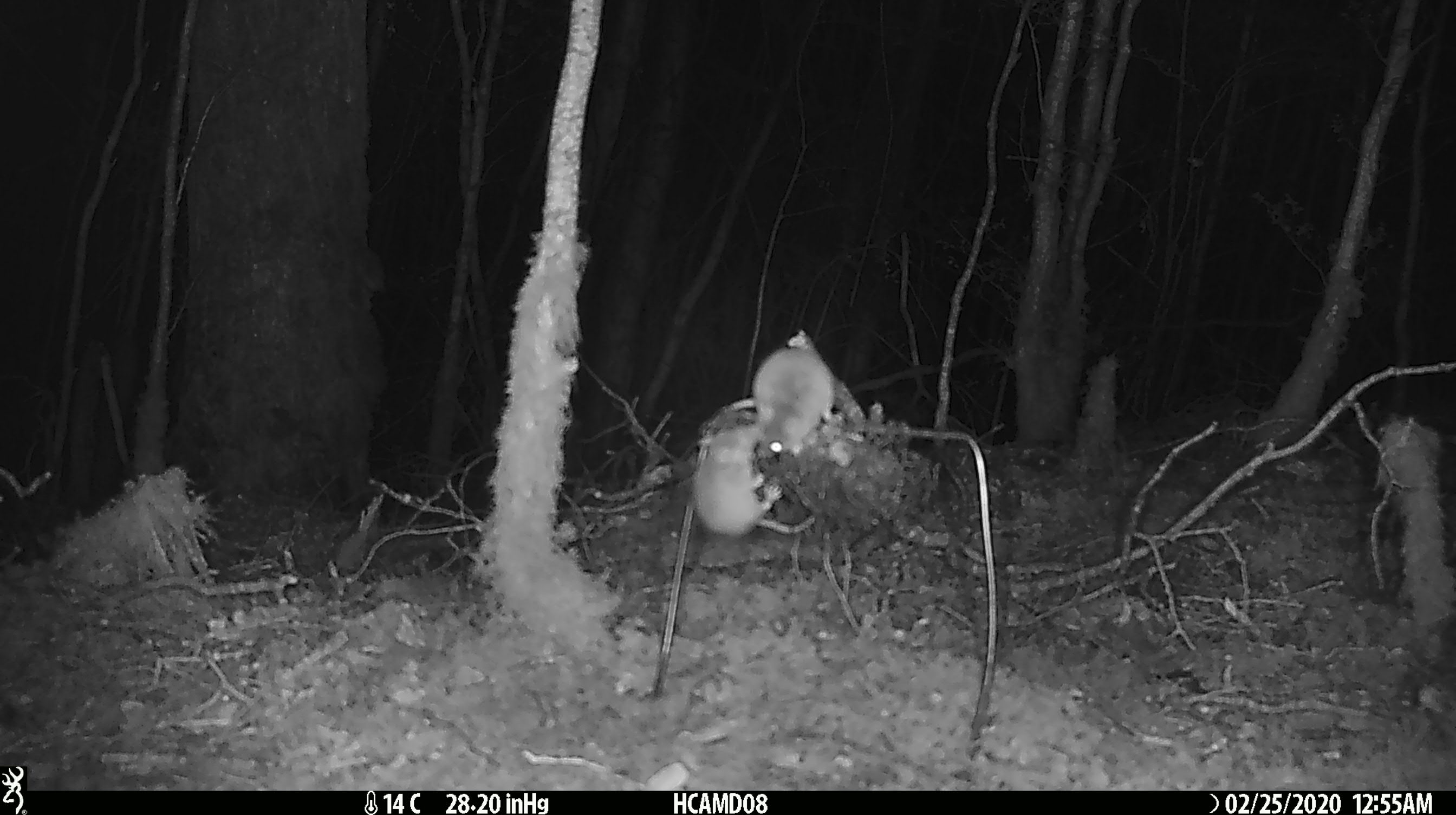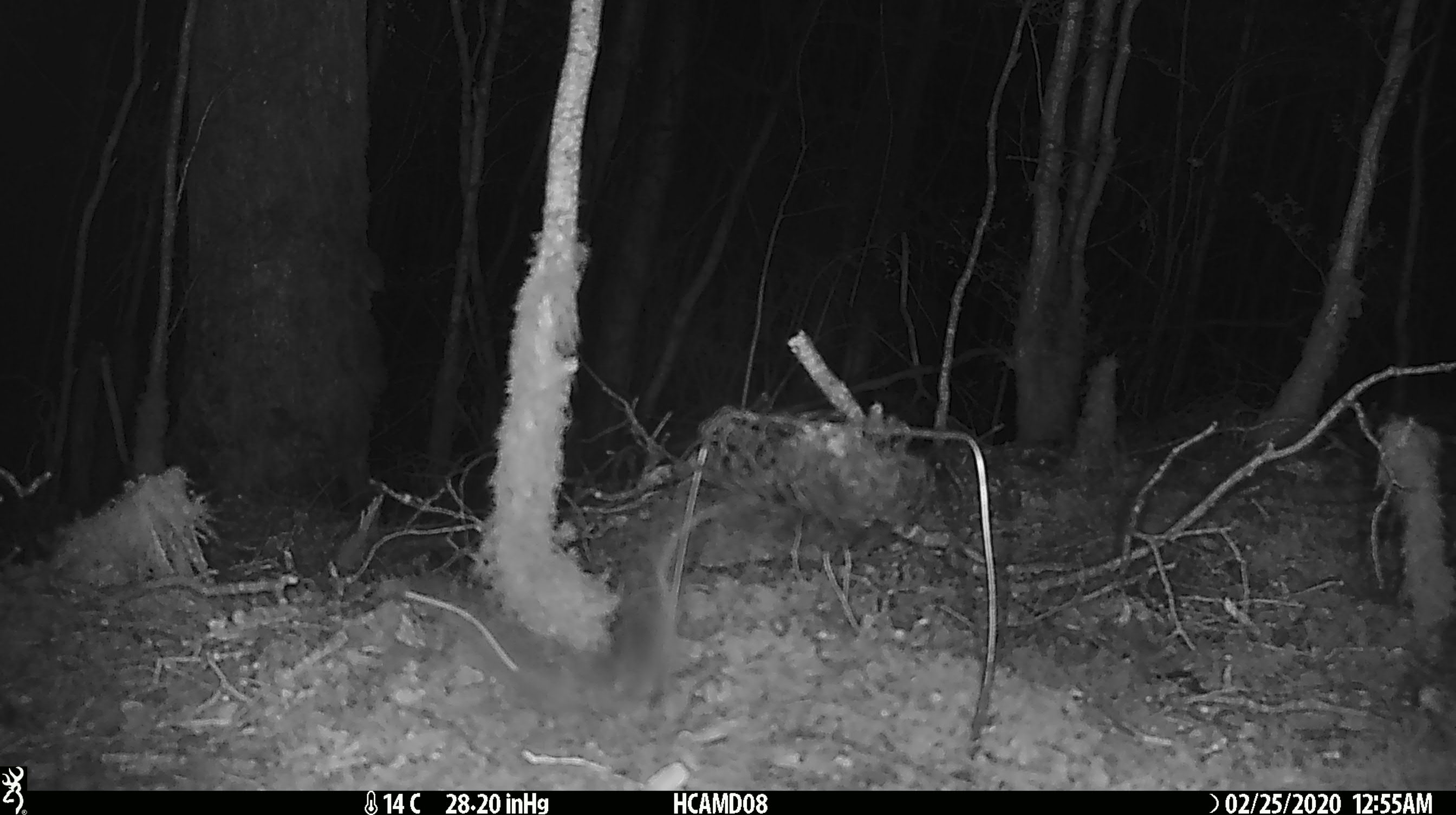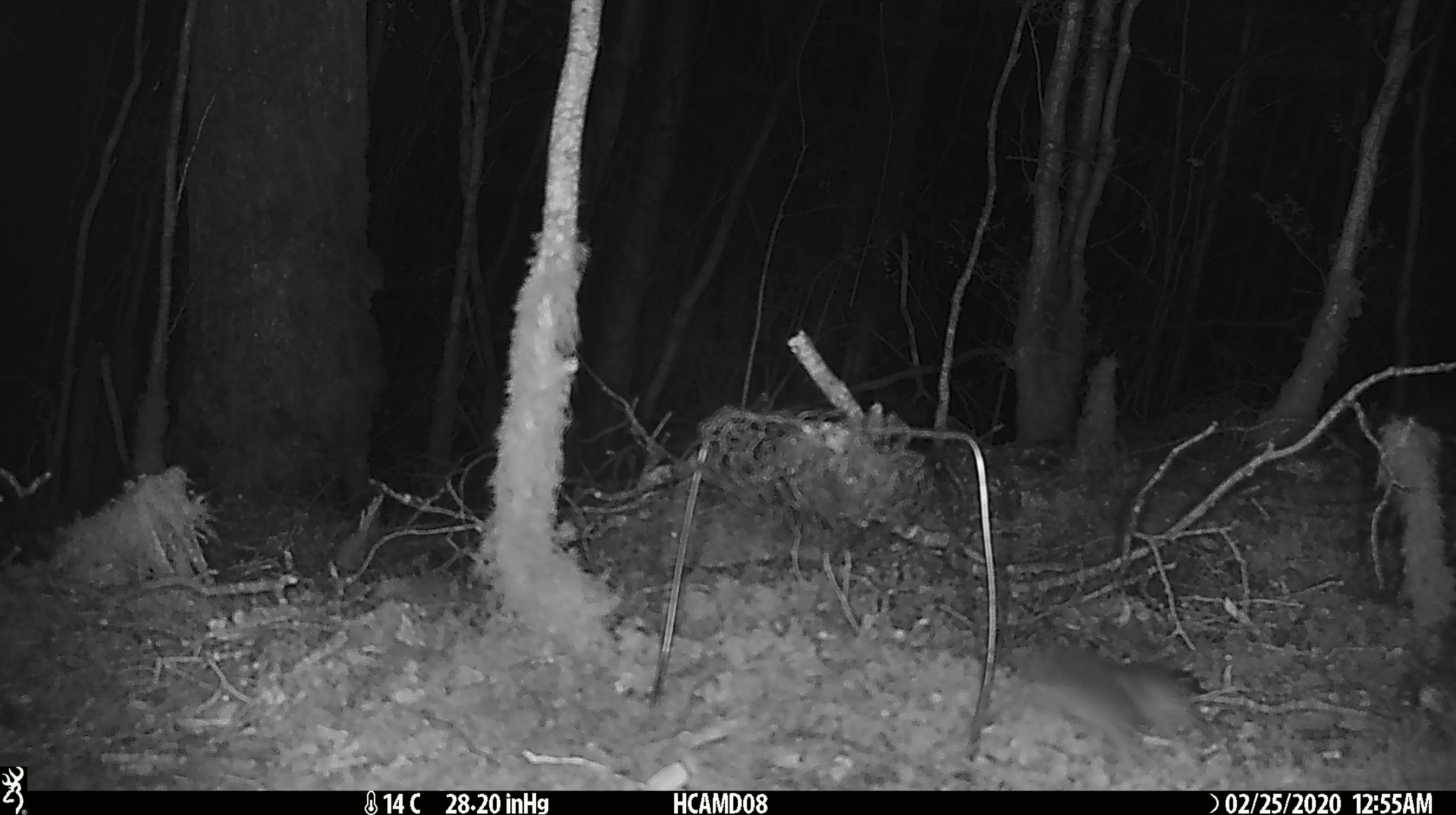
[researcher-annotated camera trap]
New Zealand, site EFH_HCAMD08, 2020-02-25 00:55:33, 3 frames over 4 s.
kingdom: Animalia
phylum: Chordata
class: Mammalia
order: Rodentia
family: Muridae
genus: Mus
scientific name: Mus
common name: mouse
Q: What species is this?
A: Mouse (Mus).